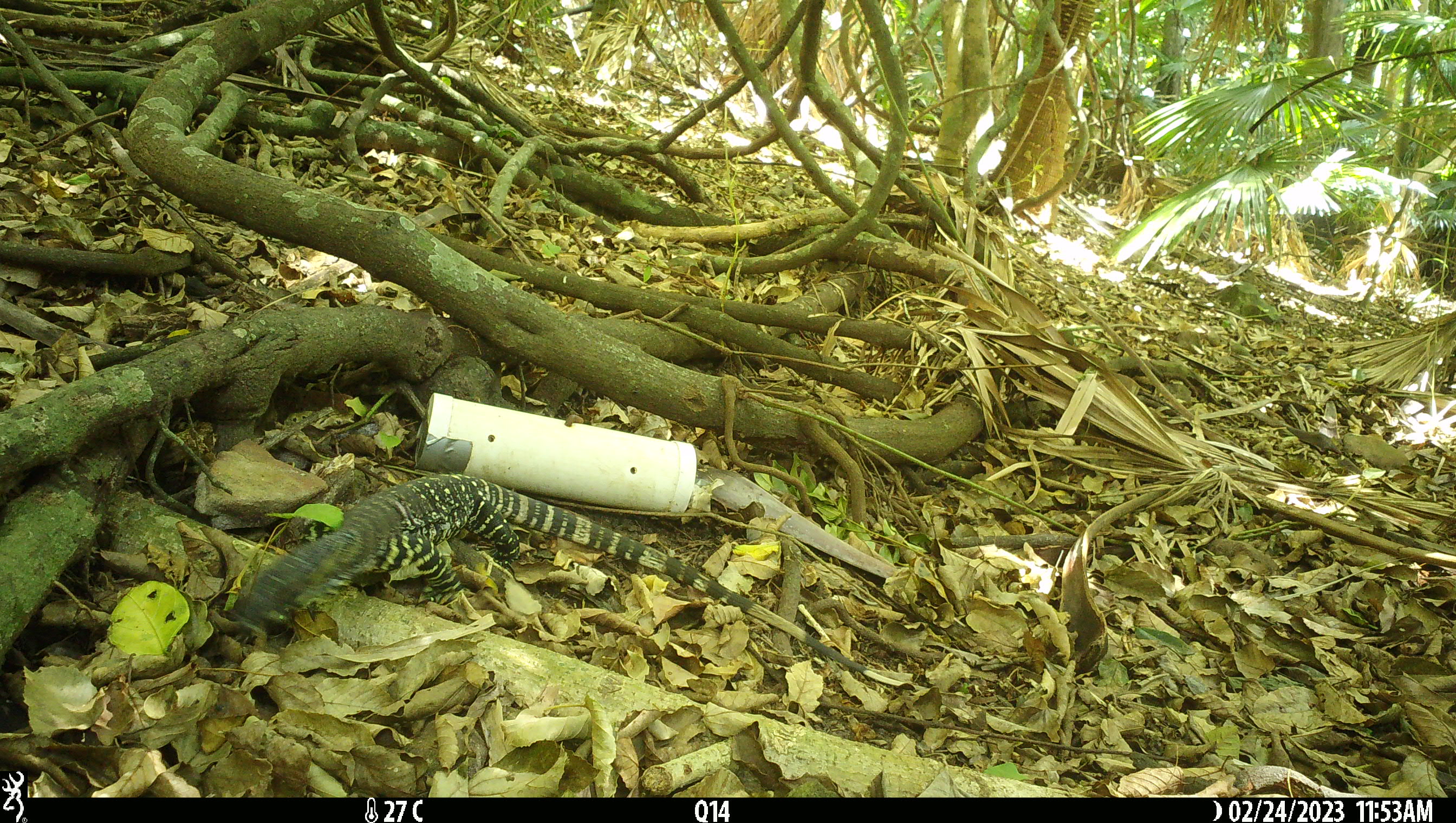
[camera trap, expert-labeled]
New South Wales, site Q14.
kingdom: Animalia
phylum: Chordata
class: Reptilia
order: Squamata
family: Varanidae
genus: Varanus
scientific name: Varanus varius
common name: lace monitor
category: goanna